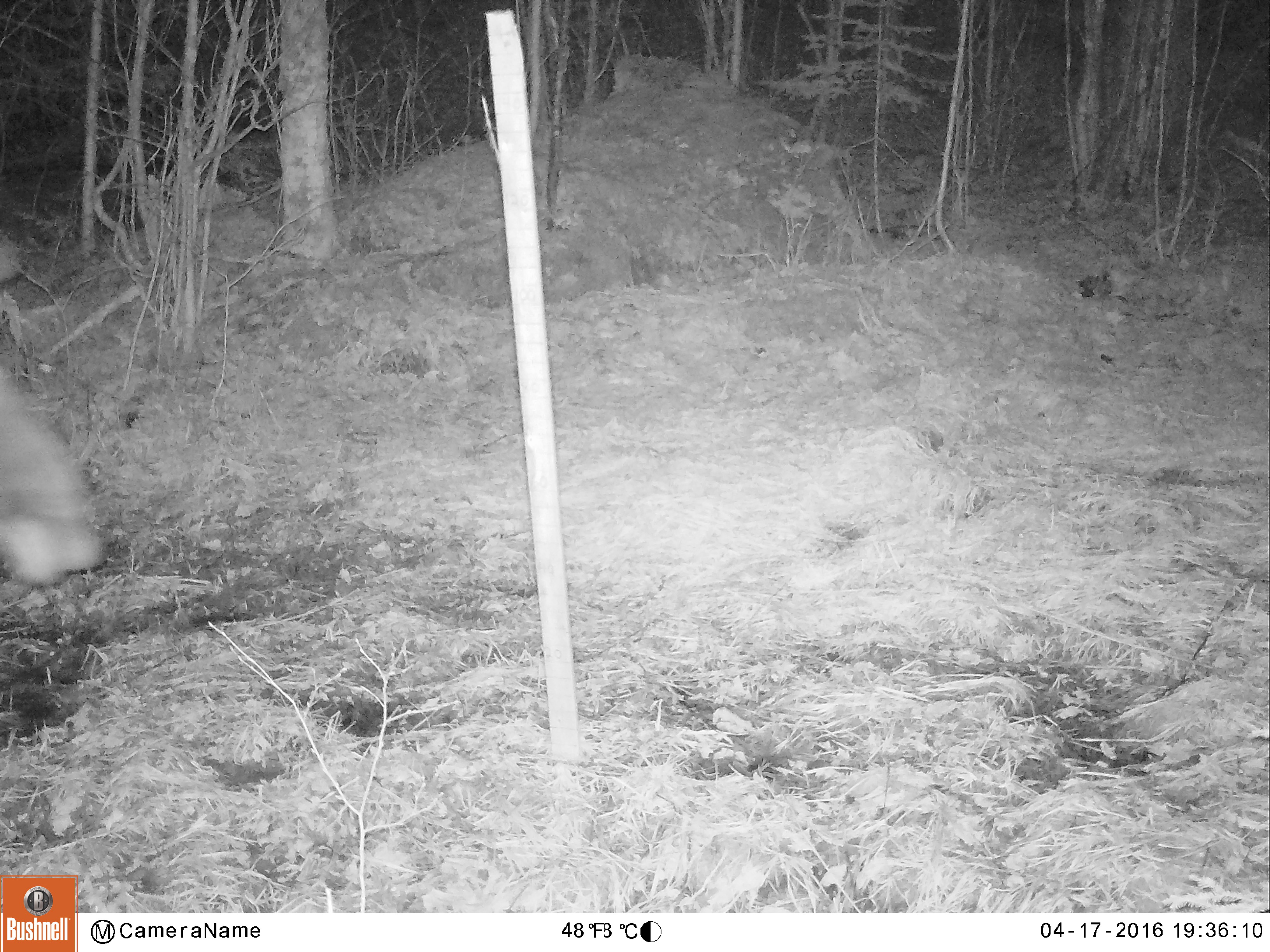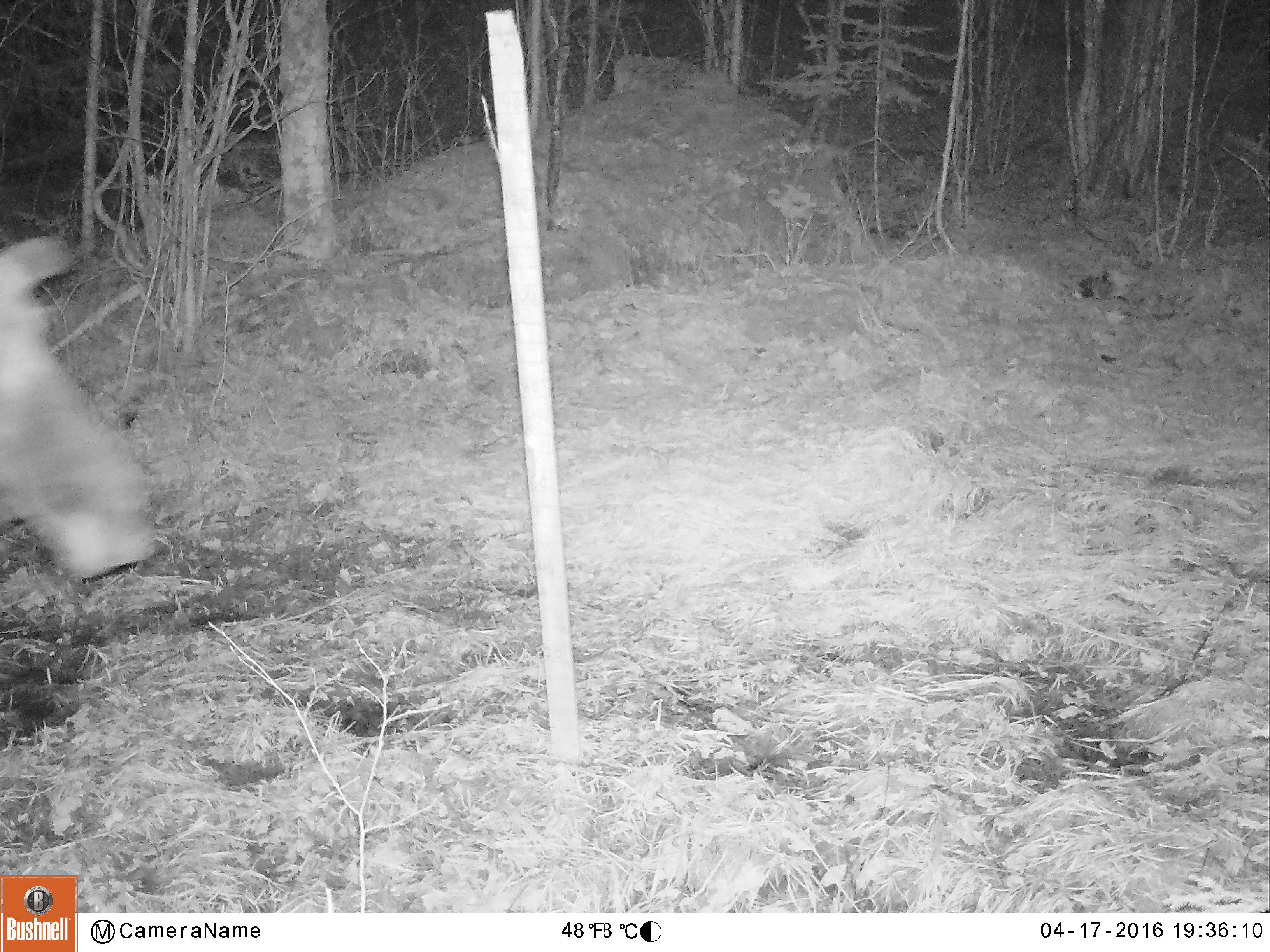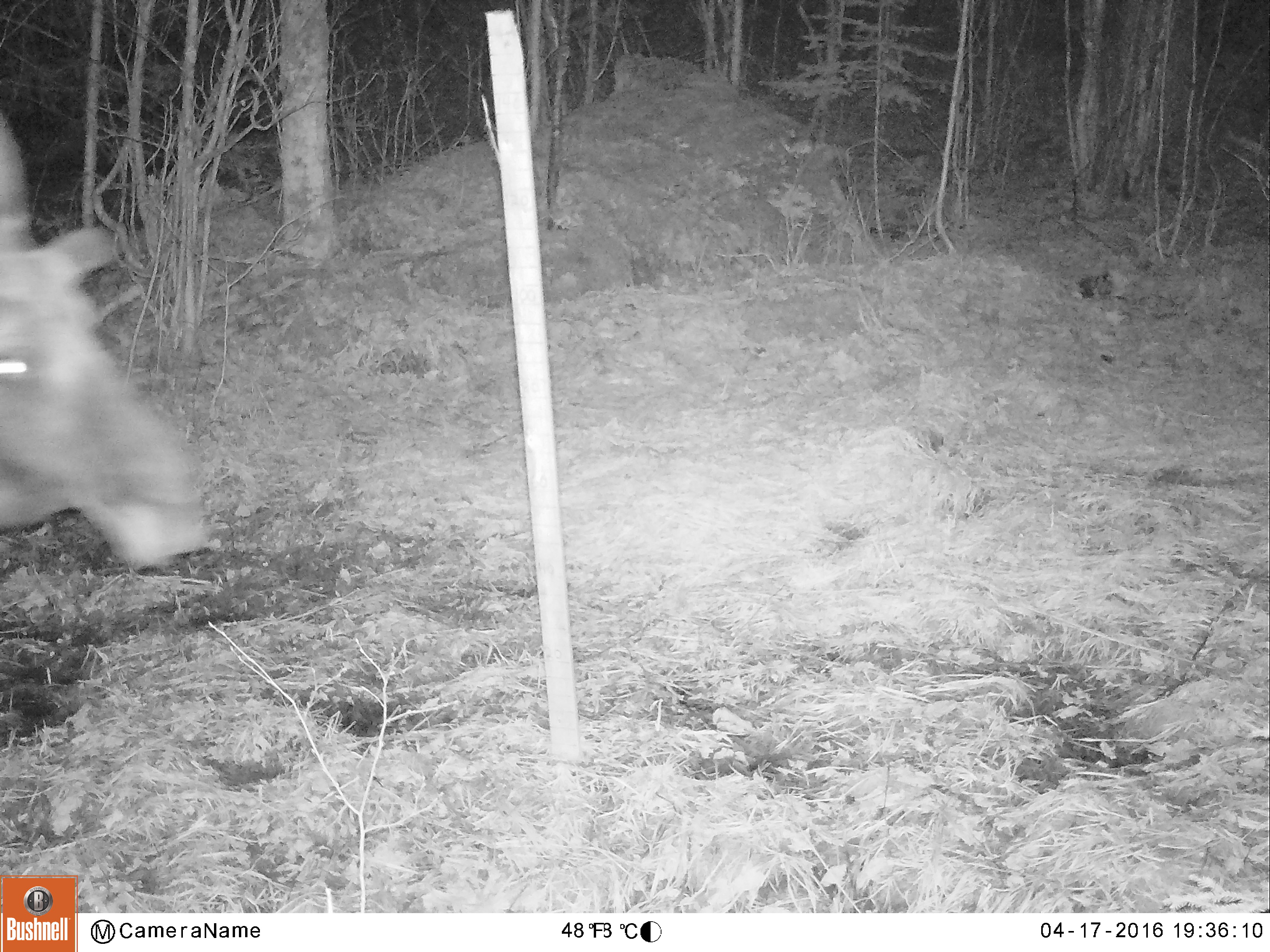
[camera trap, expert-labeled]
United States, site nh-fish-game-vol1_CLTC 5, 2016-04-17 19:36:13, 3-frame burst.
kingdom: Animalia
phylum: Chordata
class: Mammalia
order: Artiodactyla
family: Cervidae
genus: Alces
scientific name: Alces alces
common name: moose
Moose (Alces alces).